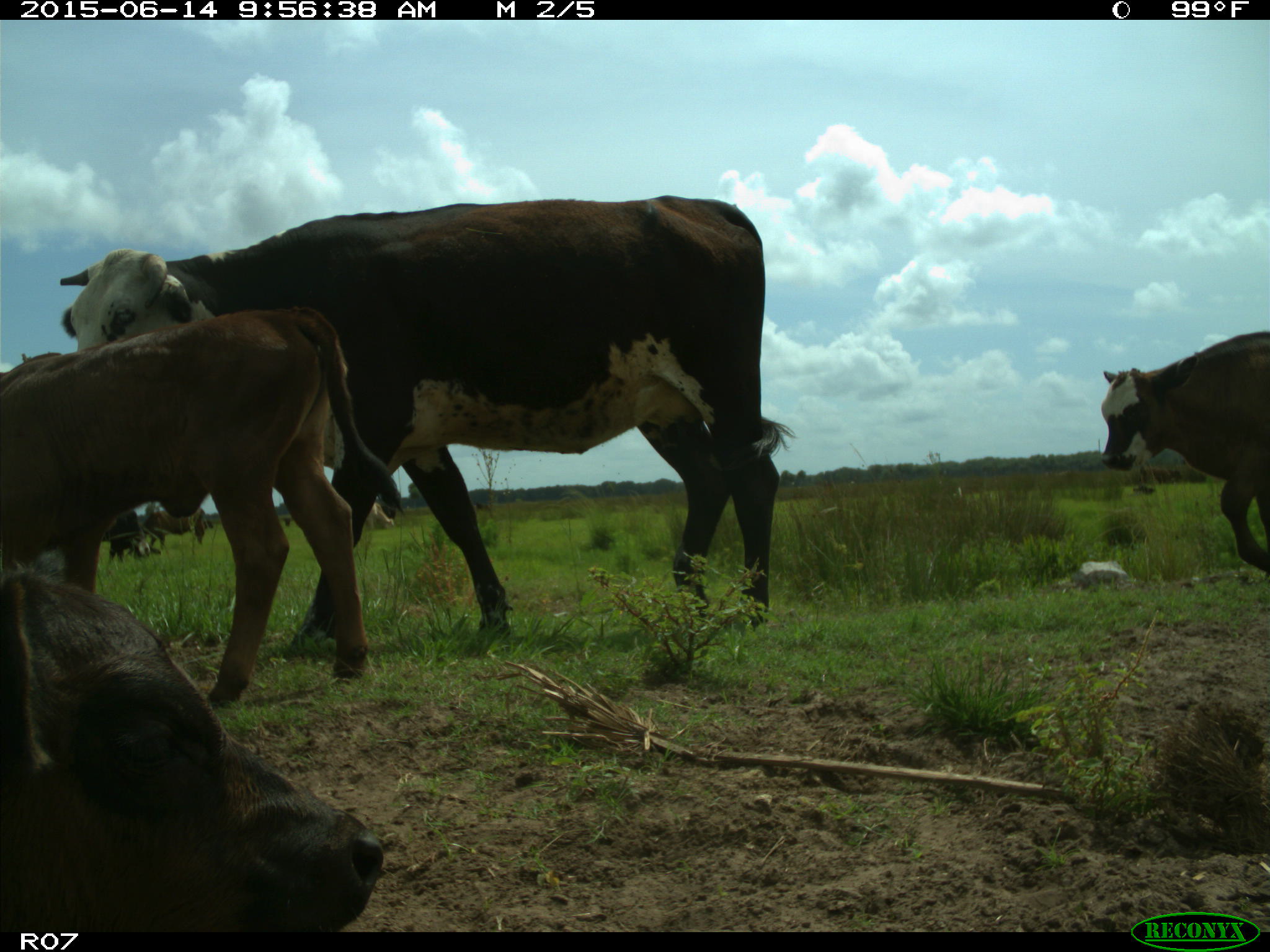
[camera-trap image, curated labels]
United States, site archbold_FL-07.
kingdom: Animalia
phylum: Chordata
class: Mammalia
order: Artiodactyla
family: Bovidae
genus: Bos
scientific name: Bos taurus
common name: domestic cow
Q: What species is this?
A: Bos taurus (domestic cow).